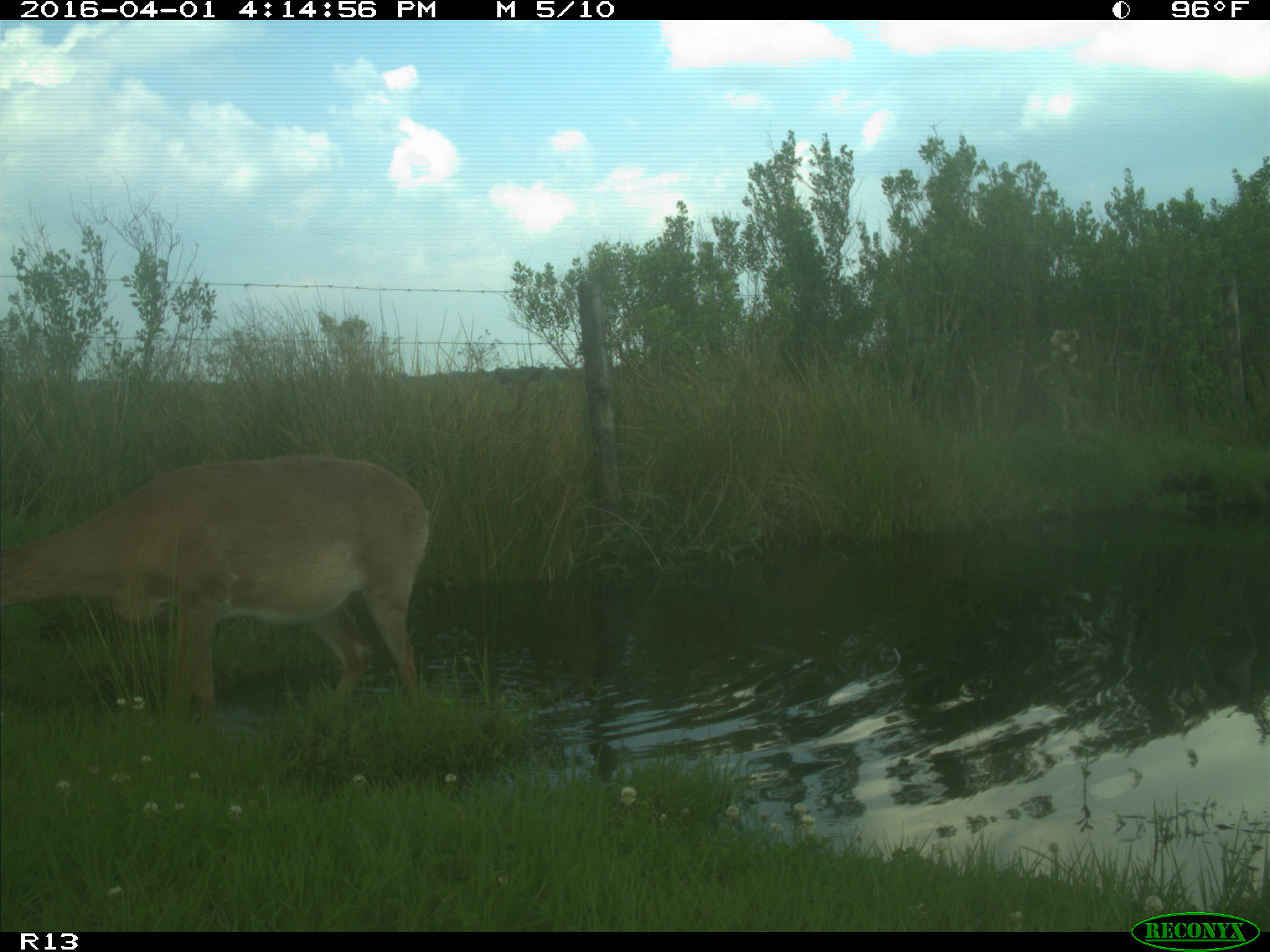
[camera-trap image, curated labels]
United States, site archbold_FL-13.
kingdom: Animalia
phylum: Chordata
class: Mammalia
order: Artiodactyla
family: Cervidae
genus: Odocoileus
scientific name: Odocoileus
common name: deer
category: unidentified deer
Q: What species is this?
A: Unidentified deer (deer) (Odocoileus).